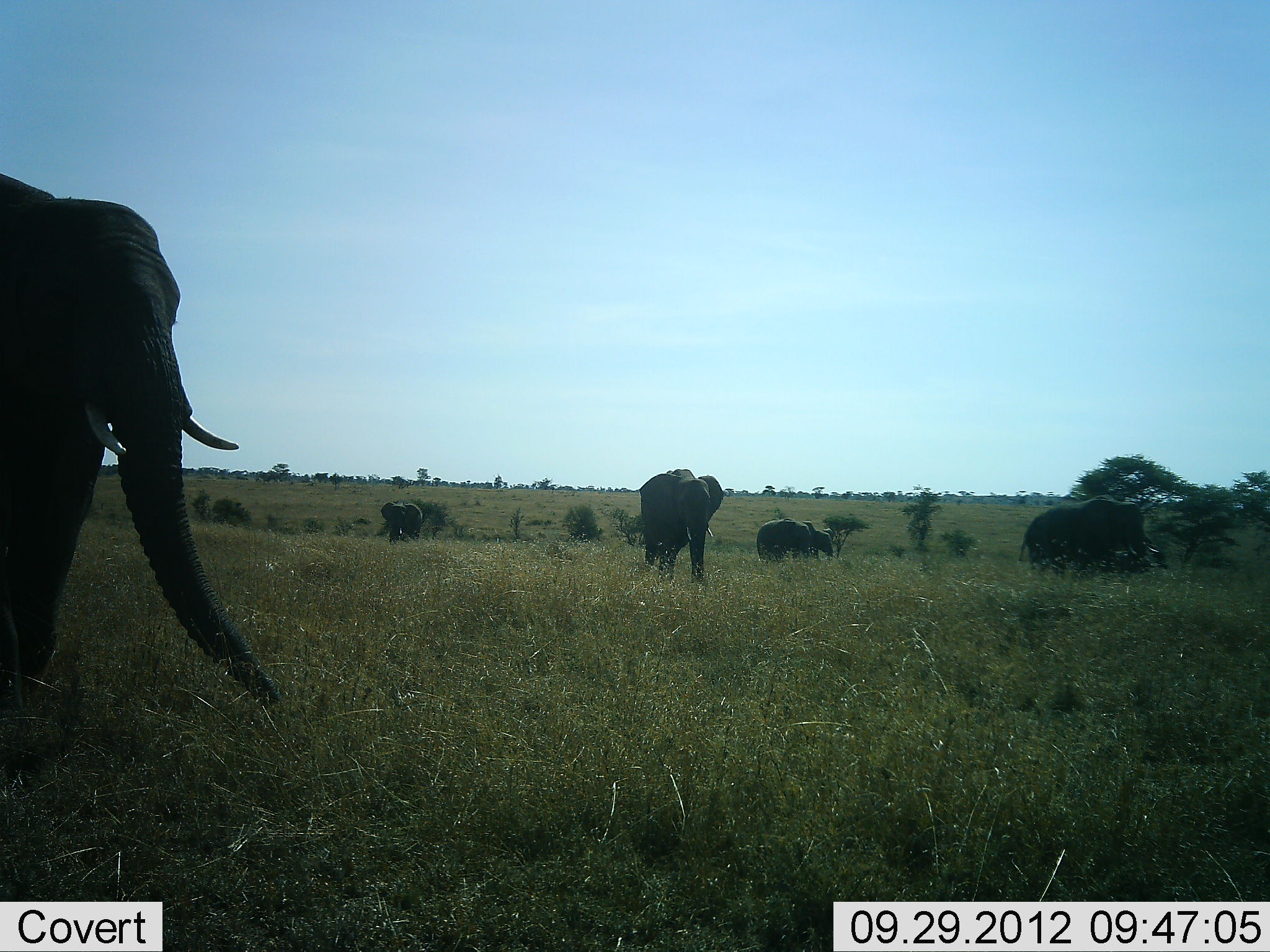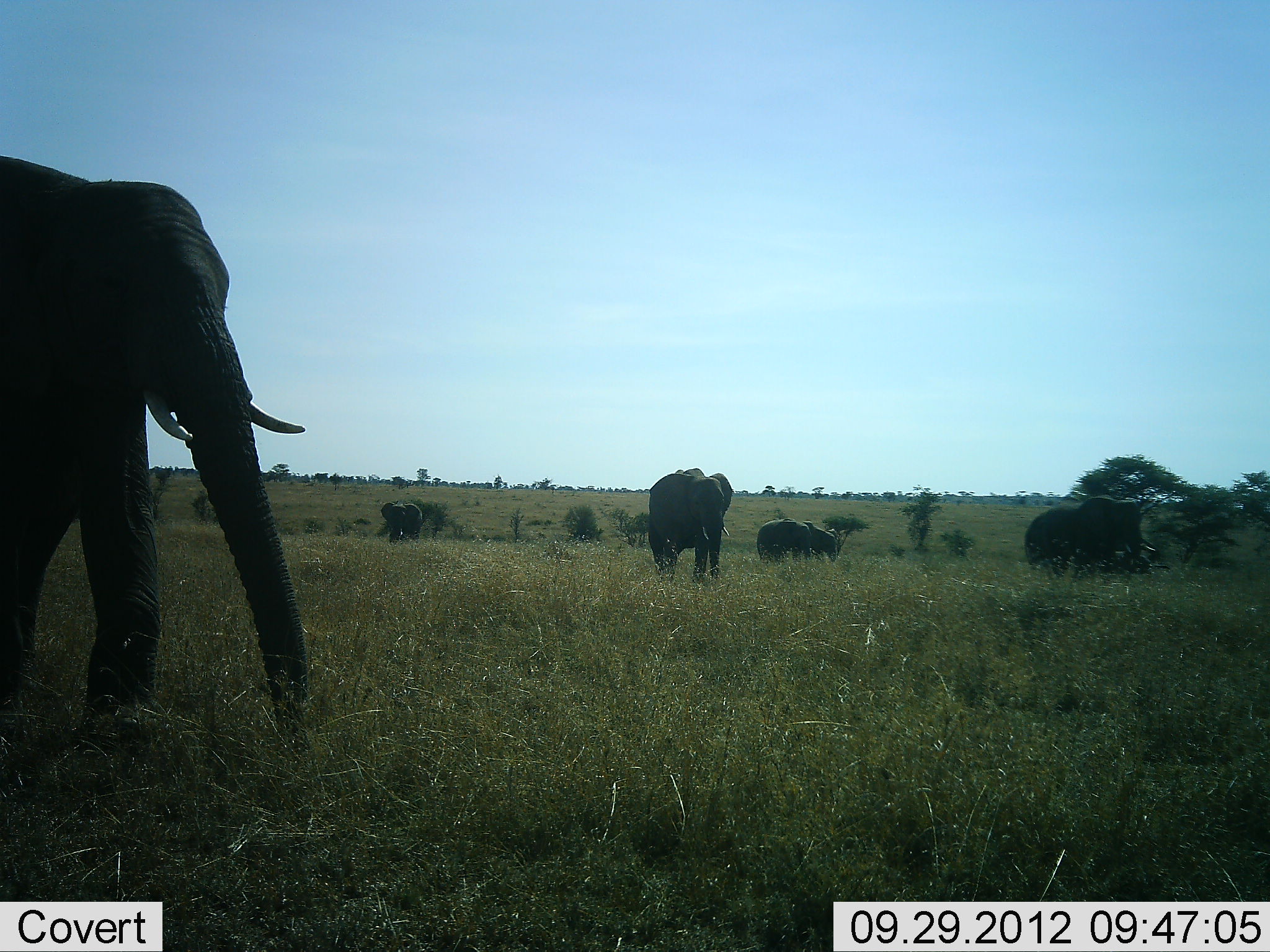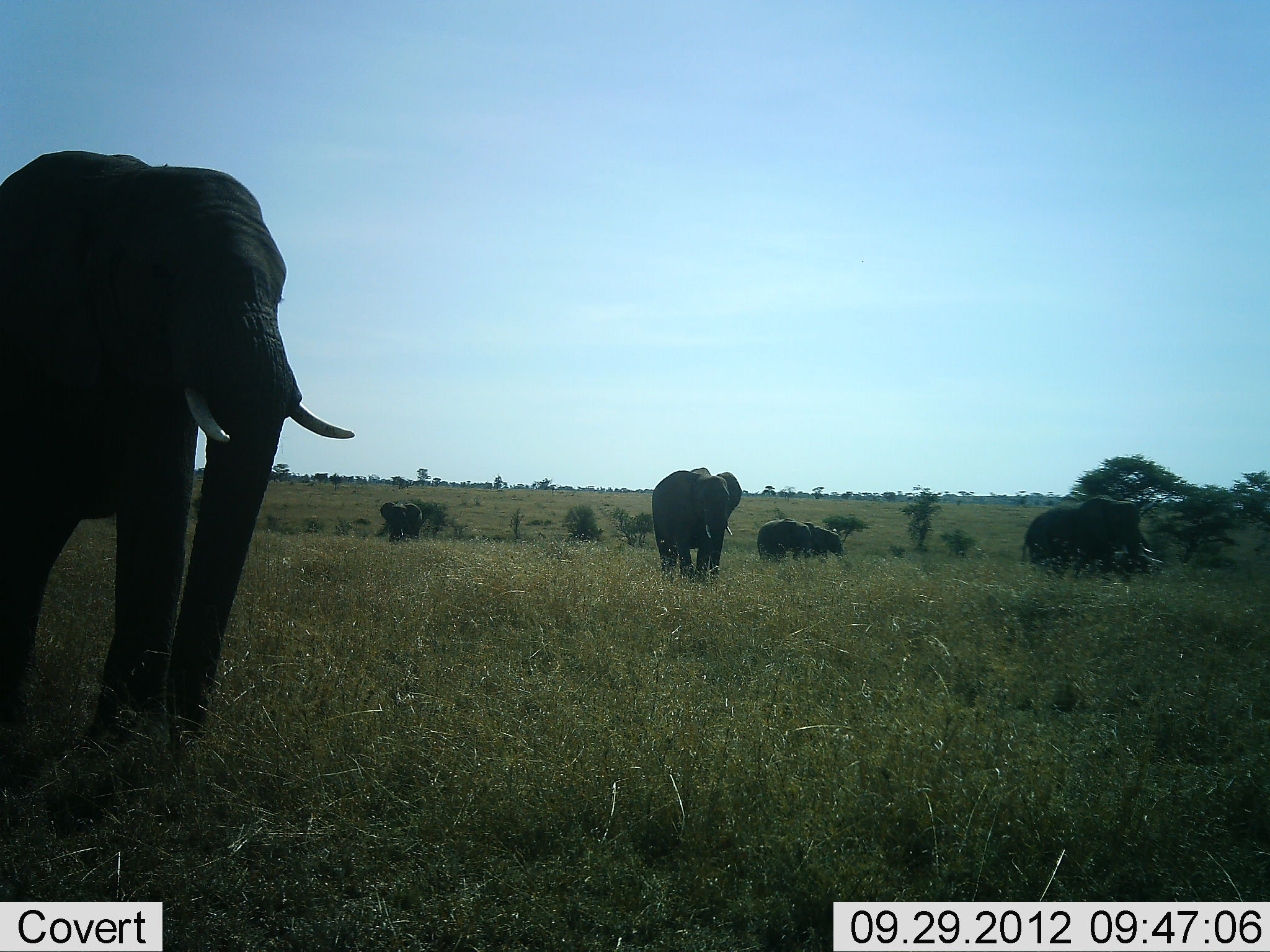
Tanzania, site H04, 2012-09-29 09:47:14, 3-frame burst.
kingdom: Animalia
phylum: Chordata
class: Mammalia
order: Proboscidea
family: Elephantidae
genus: Loxodonta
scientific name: Loxodonta africana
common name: african bush elephant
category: elephant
Elephant (african bush elephant) (Loxodonta africana), count 7. Behavior (volunteer vote fractions): standing 60%, resting 0%, moving 100%, interacting 0%. Young present (vote fraction): 20%. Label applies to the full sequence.